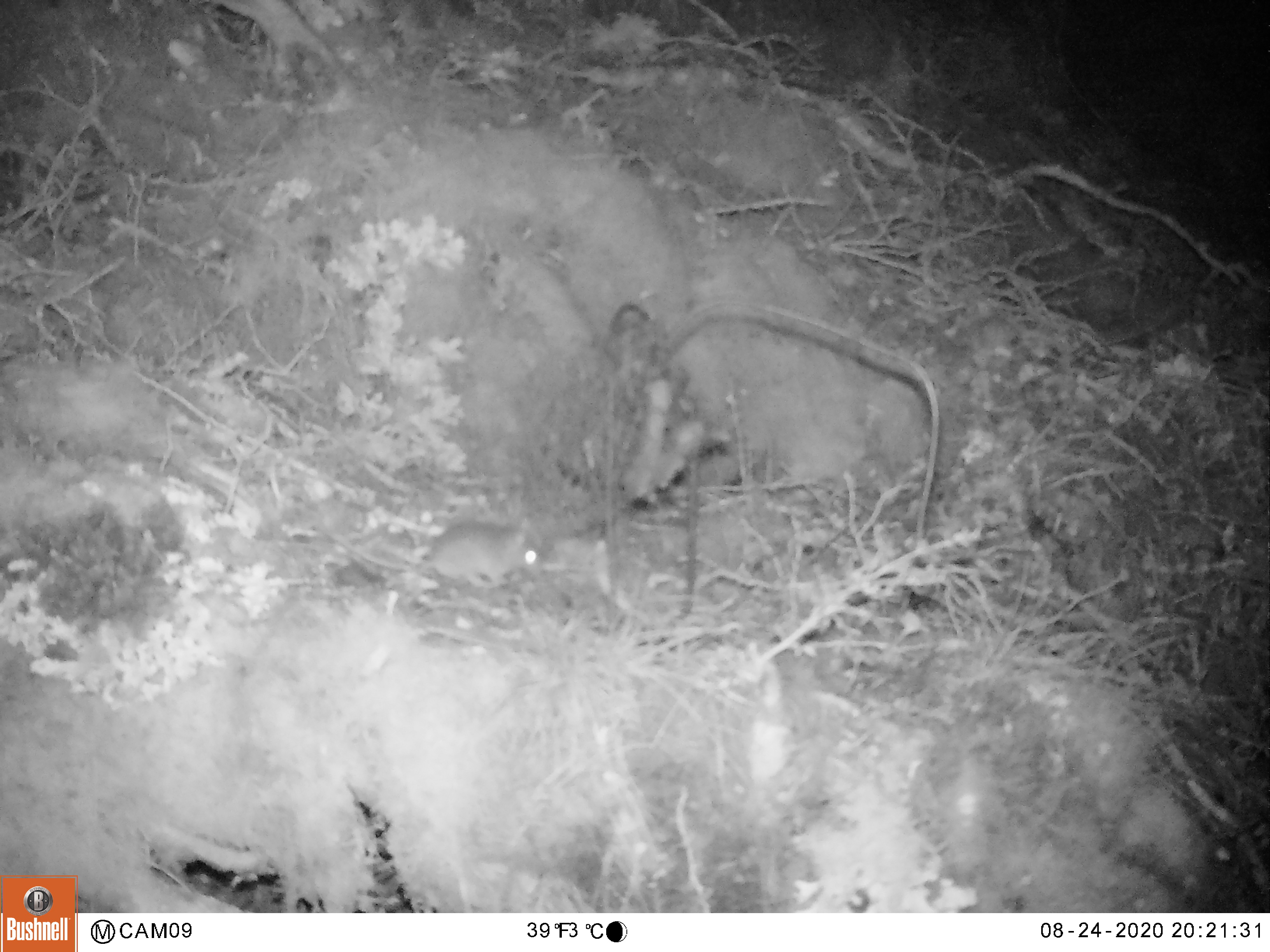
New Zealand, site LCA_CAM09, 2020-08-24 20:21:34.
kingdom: Animalia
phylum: Chordata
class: Mammalia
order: Rodentia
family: Muridae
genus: Mus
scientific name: Mus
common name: mouse